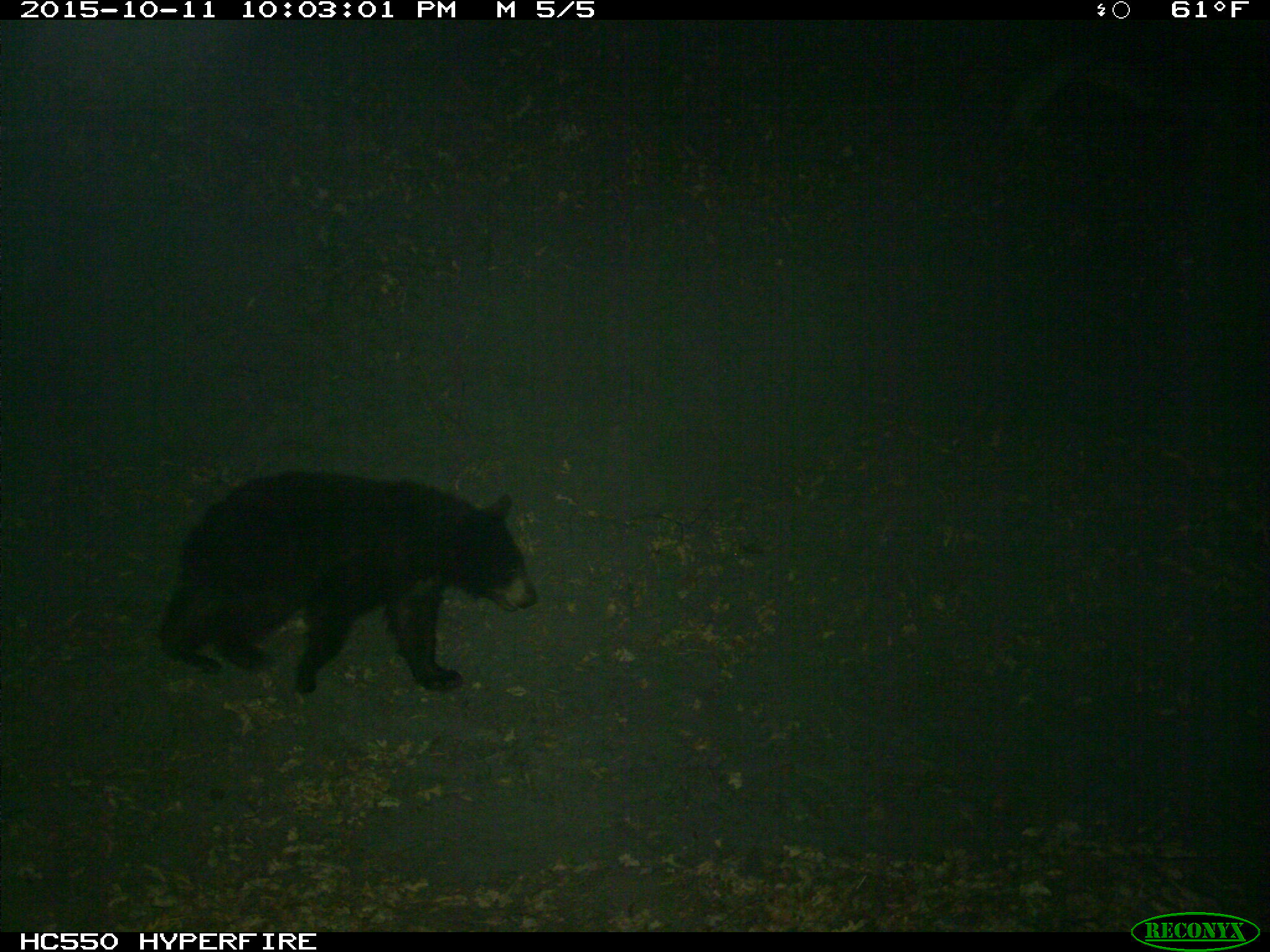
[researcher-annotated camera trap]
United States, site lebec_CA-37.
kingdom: Animalia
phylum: Chordata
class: Mammalia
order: Carnivora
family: Ursidae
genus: Ursus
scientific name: Ursus americanus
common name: american black bear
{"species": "Ursus americanus (american black bear)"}